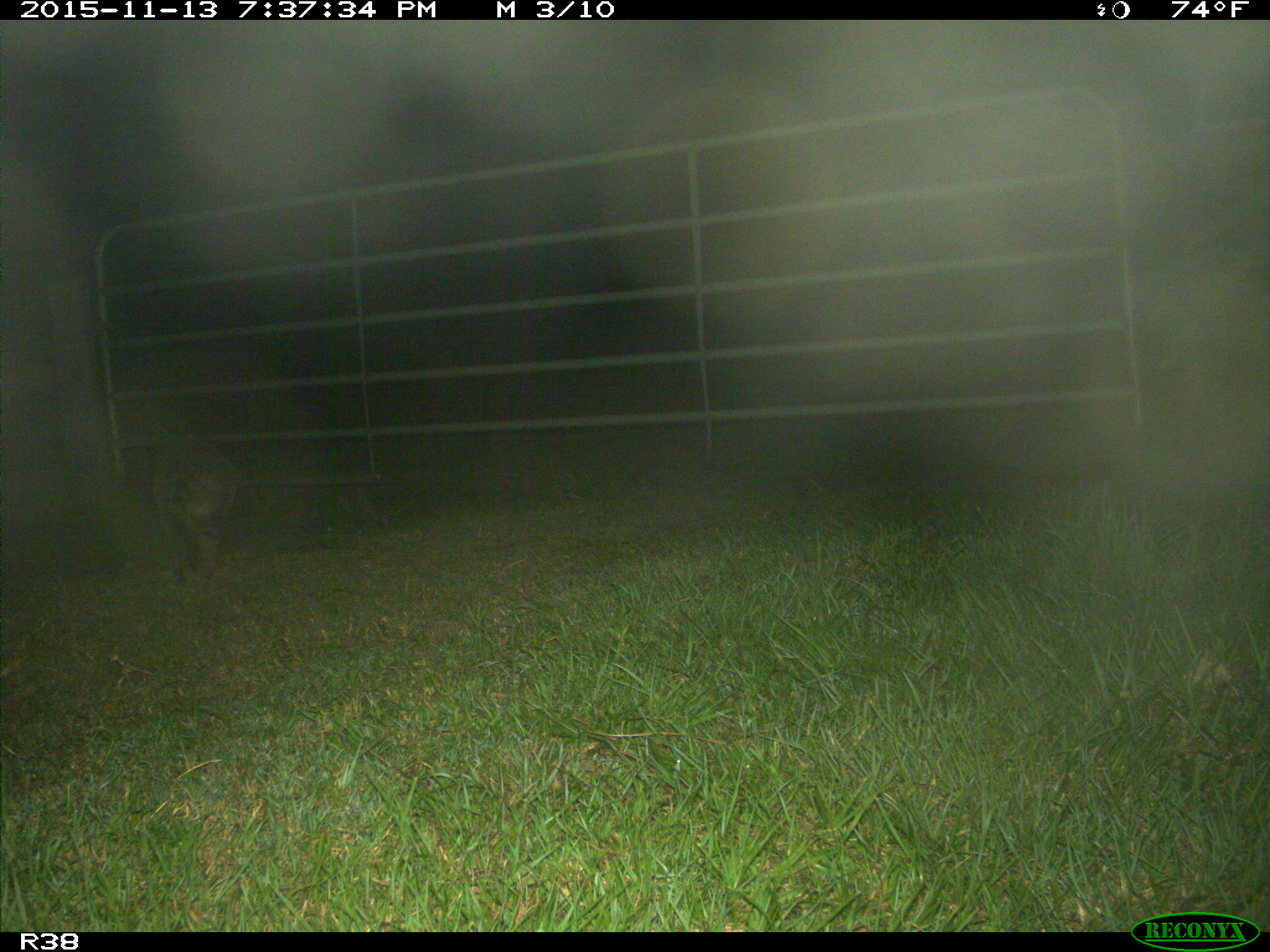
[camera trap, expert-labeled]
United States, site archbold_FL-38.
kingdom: Animalia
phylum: Chordata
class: Mammalia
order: Carnivora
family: Procyonidae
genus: Procyon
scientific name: Procyon lotor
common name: common raccoon